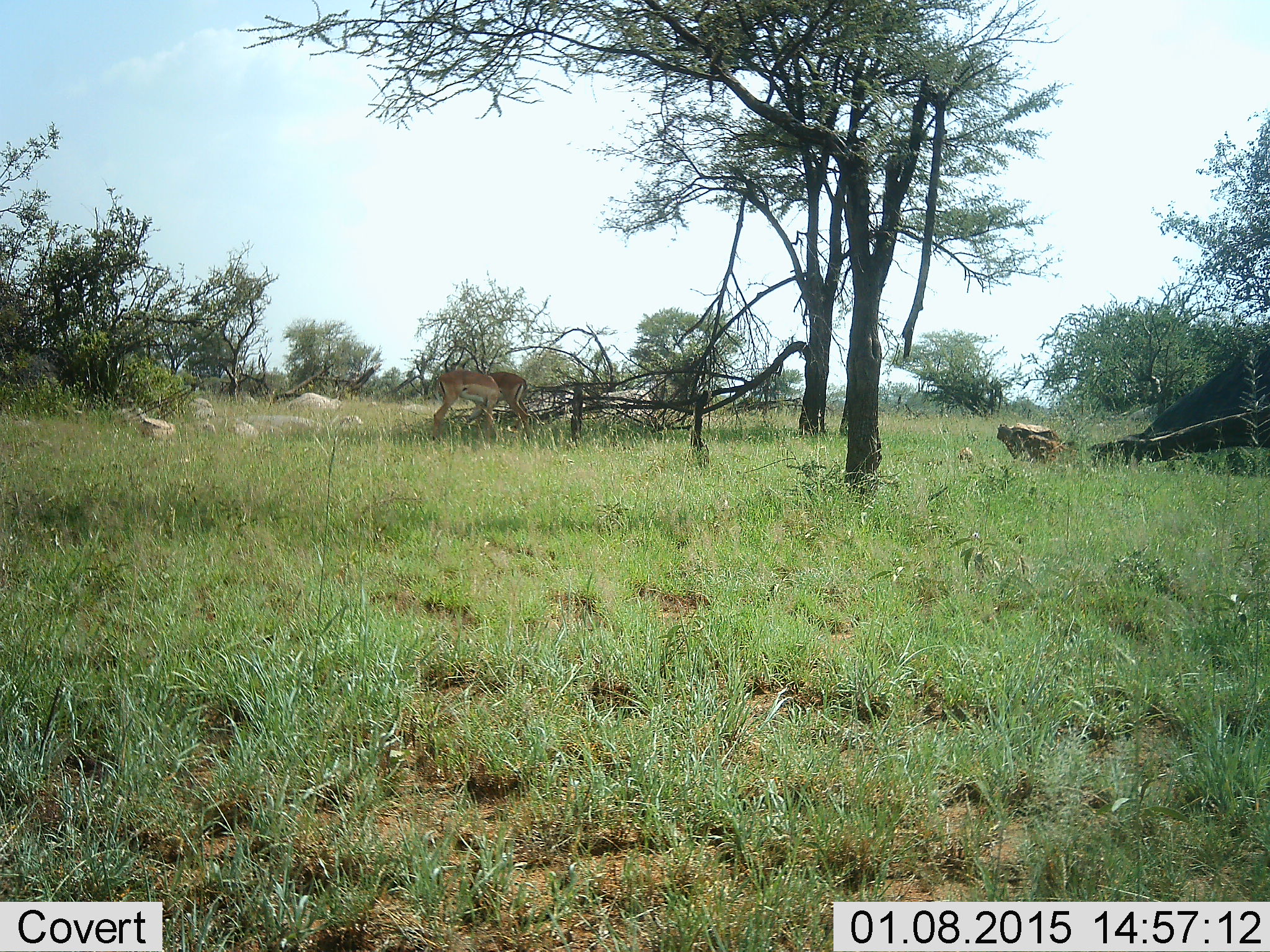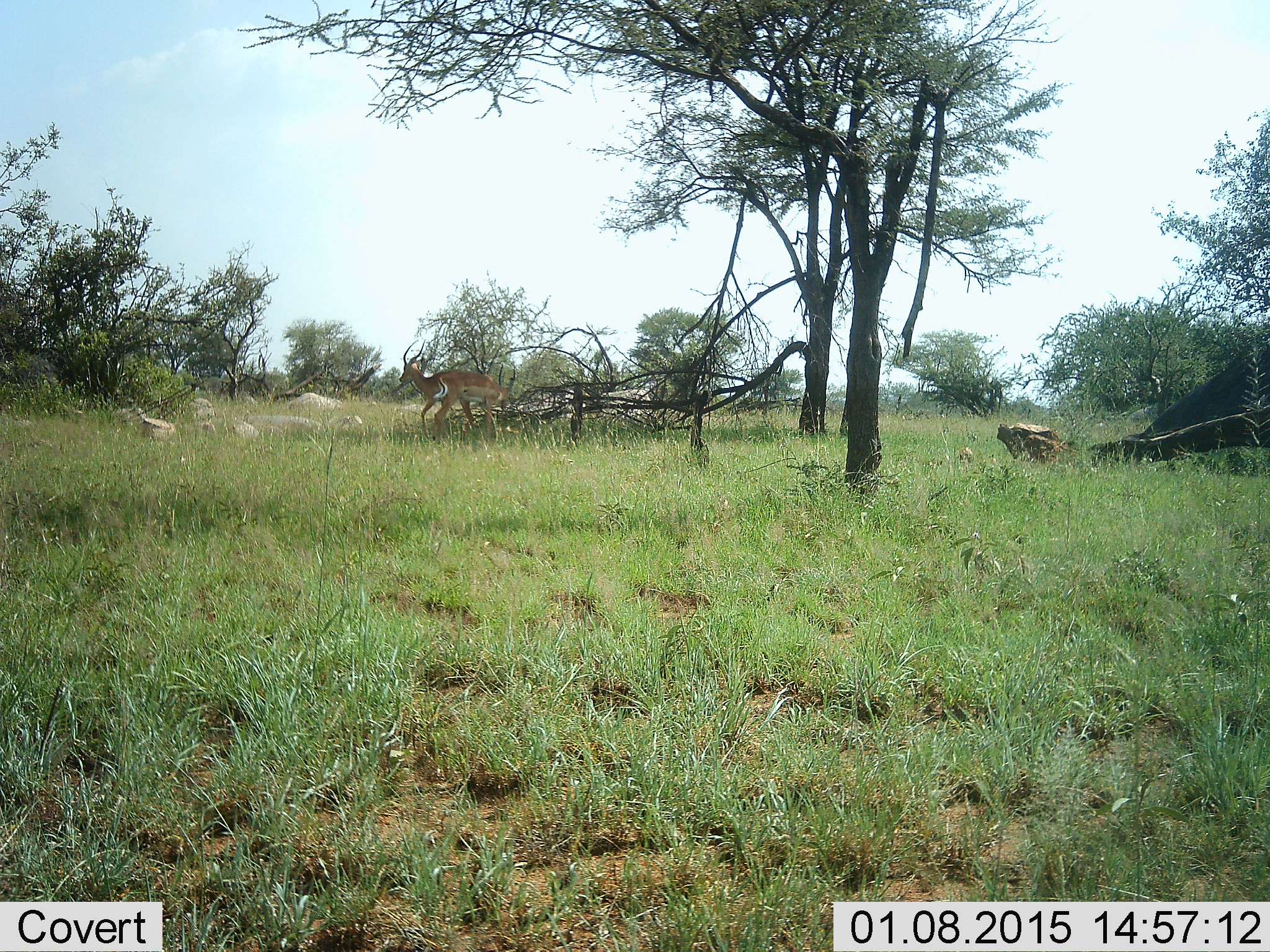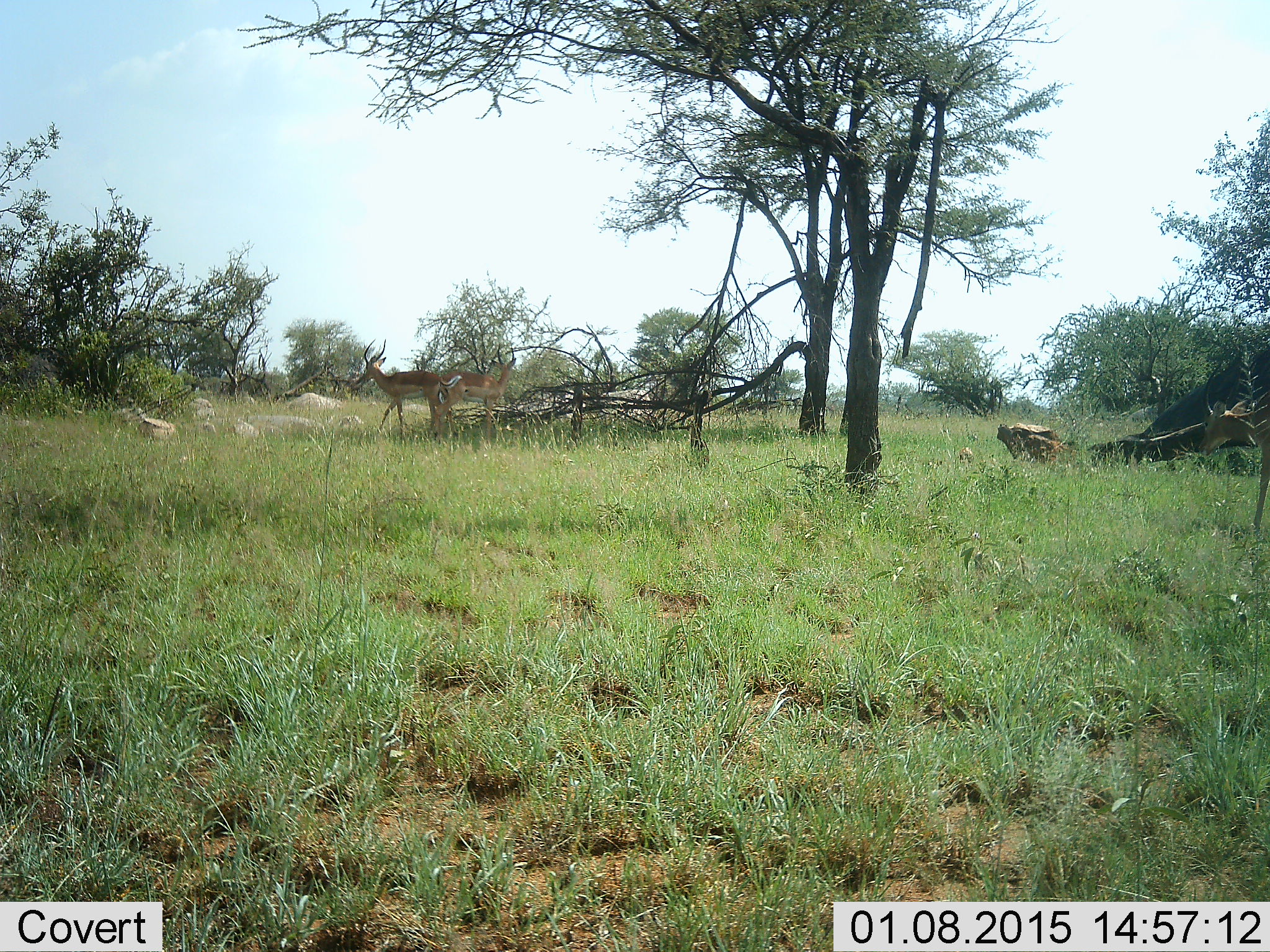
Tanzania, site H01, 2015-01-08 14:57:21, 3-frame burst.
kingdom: Animalia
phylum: Chordata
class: Mammalia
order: Artiodactyla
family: Bovidae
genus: Aepyceros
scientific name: Aepyceros melampus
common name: impala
Impala (Aepyceros melampus), count 3. Behavior (volunteer vote fractions): standing 80%, resting 10%, moving 60%, interacting 10%. Young present (vote fraction): 0%. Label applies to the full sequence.